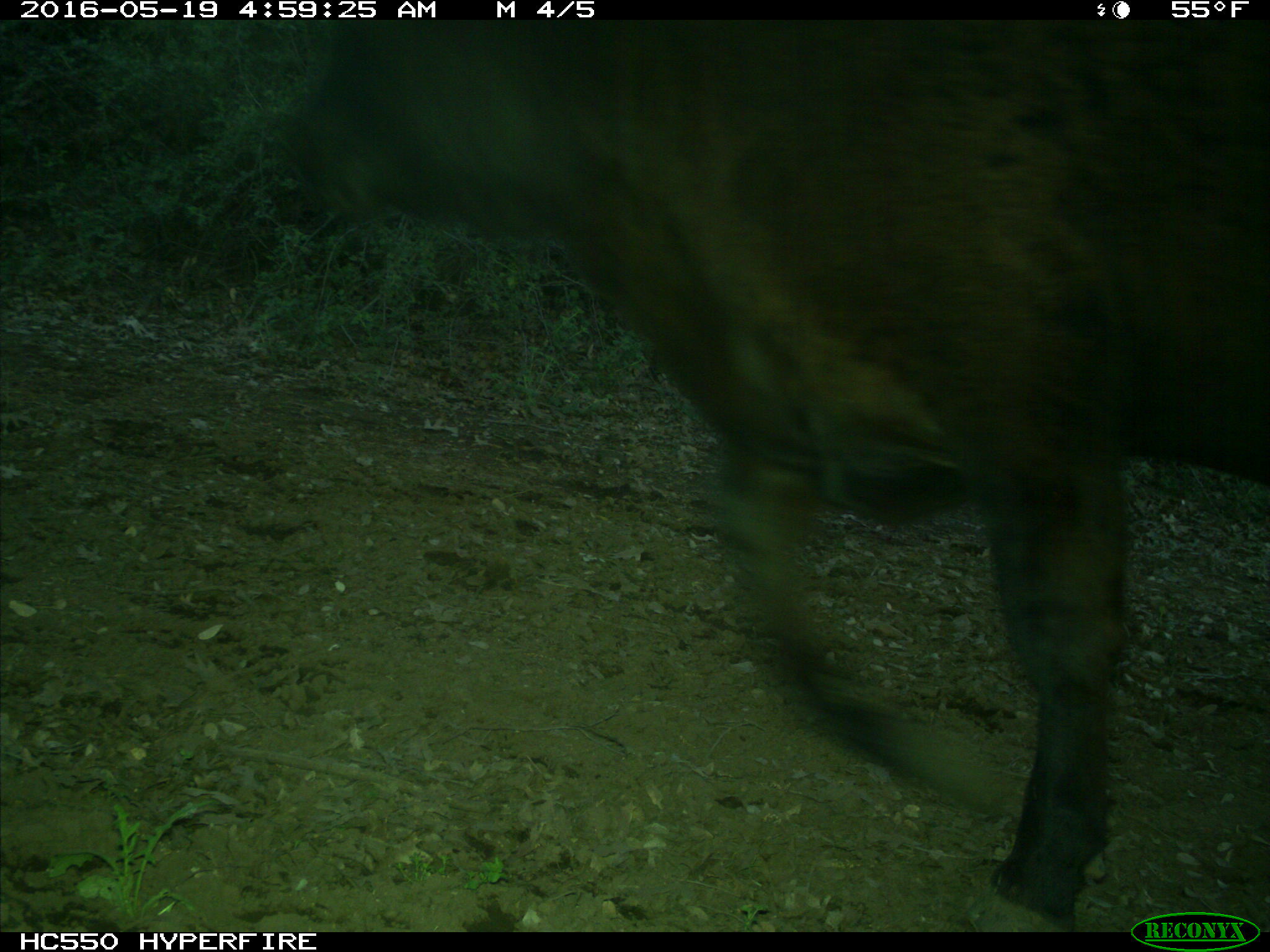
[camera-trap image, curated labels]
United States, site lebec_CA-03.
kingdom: Animalia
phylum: Chordata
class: Mammalia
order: Artiodactyla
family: Bovidae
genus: Bos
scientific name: Bos taurus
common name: domestic cow